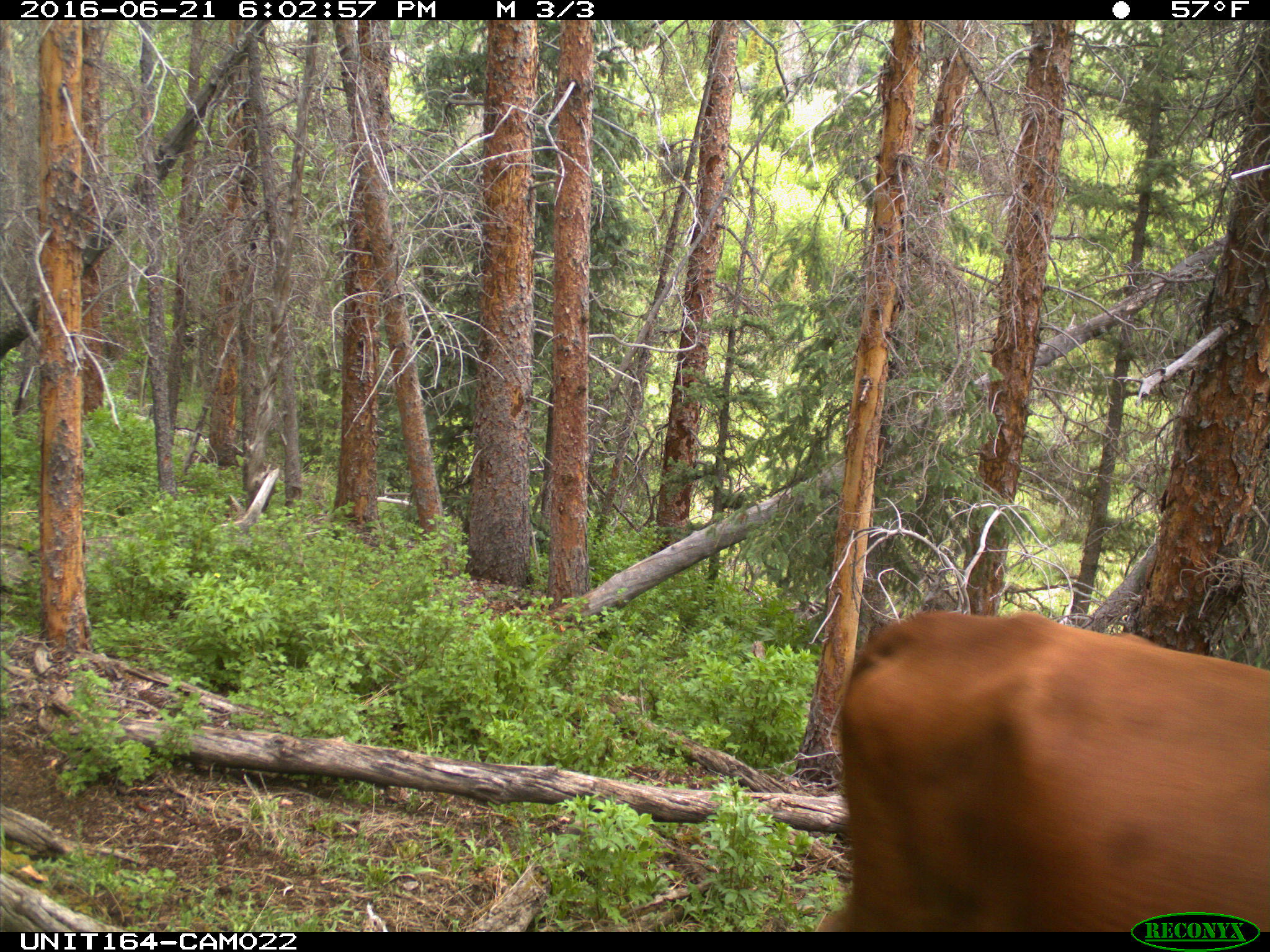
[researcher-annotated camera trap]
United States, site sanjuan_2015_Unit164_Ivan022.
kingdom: Animalia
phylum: Chordata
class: Mammalia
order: Artiodactyla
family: Bovidae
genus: Bos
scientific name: Bos taurus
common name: domestic cow